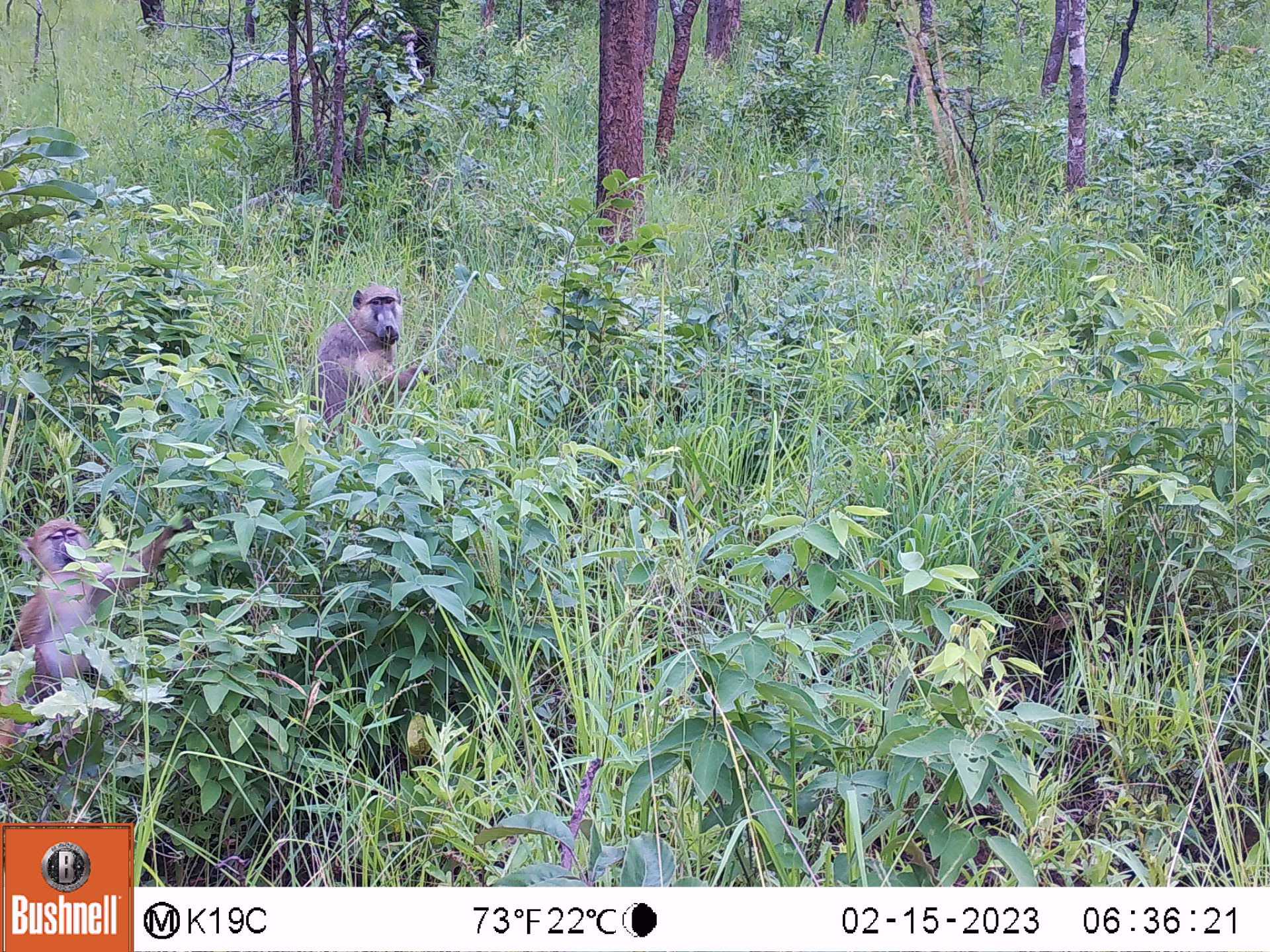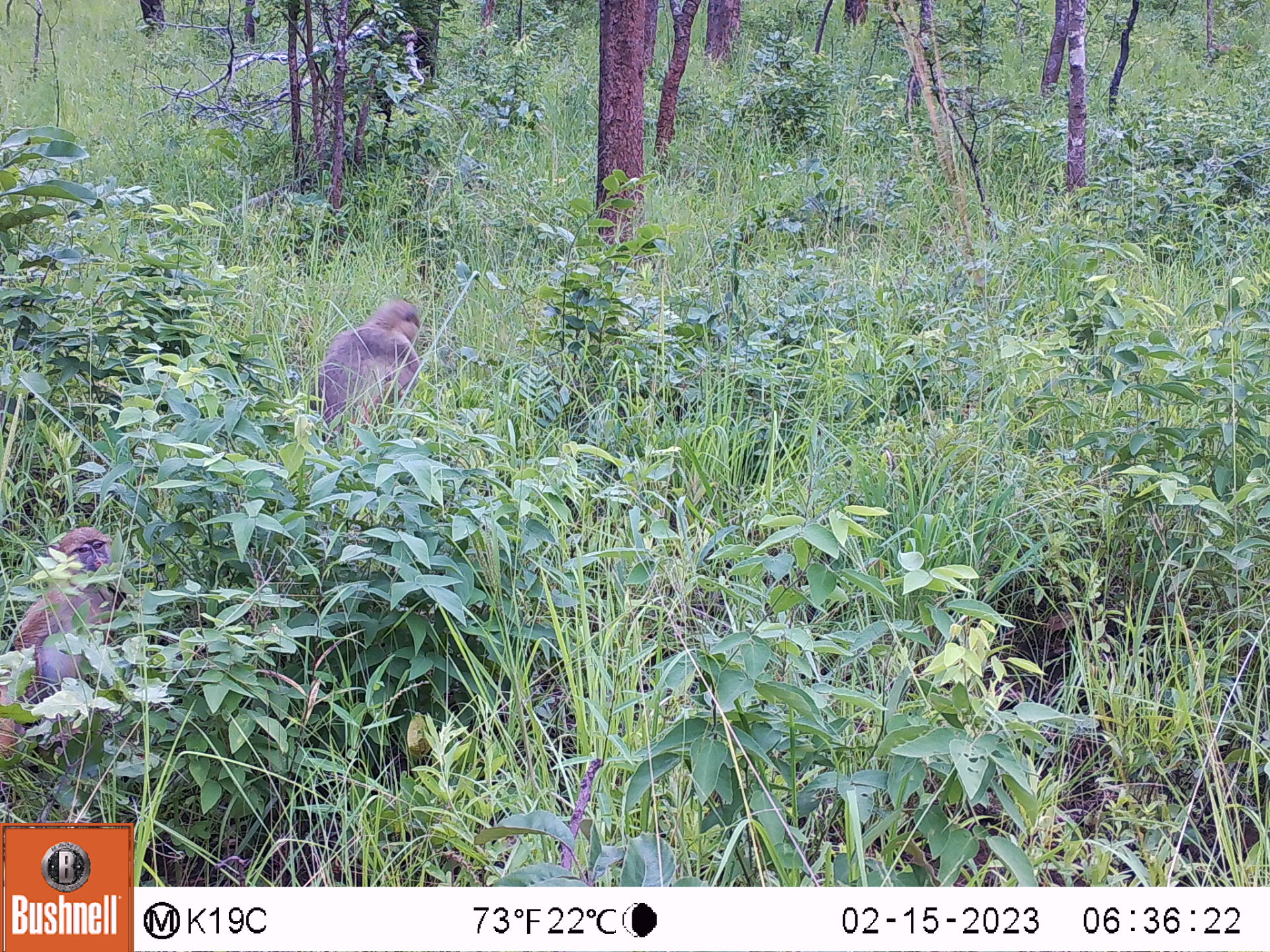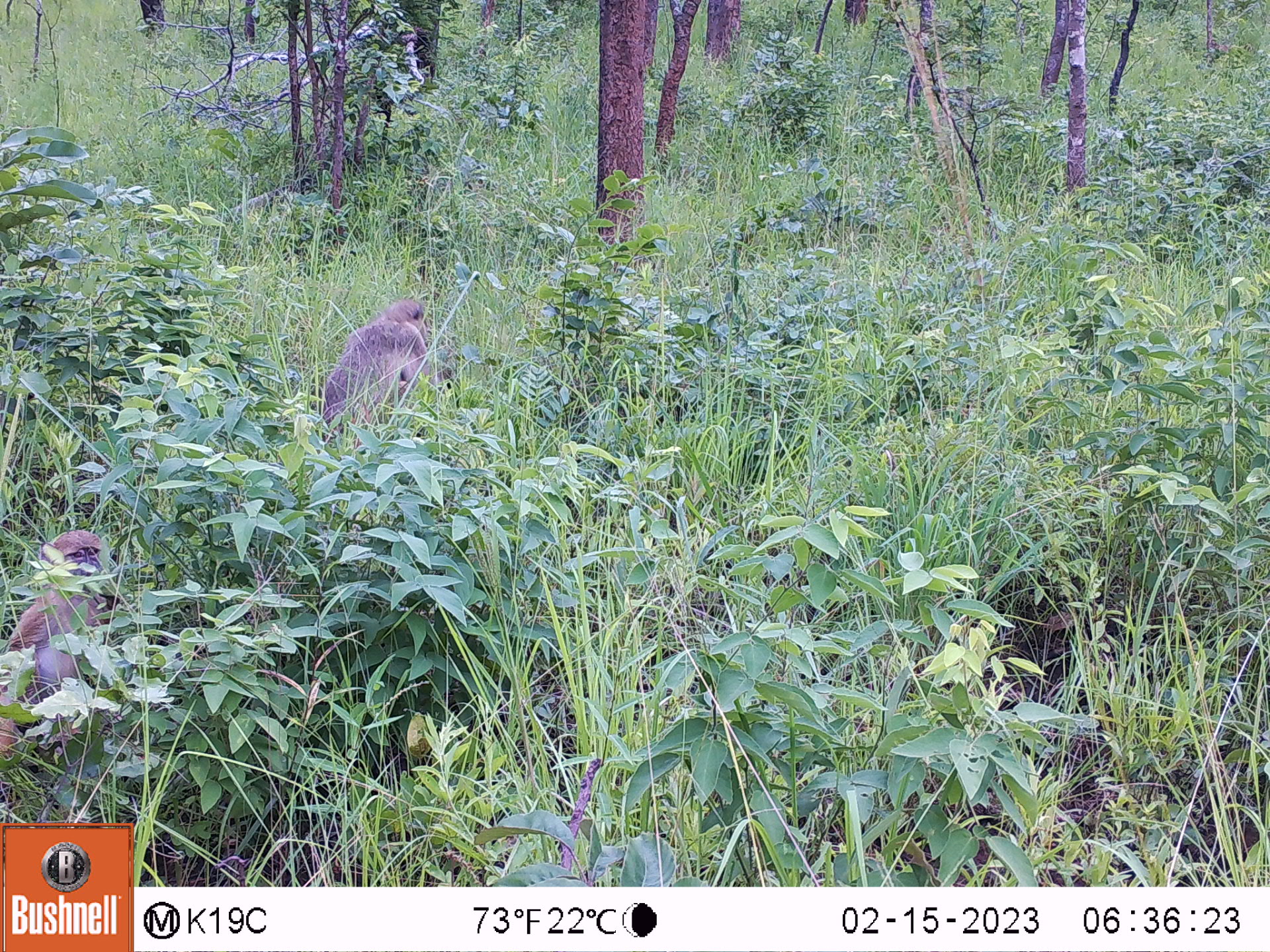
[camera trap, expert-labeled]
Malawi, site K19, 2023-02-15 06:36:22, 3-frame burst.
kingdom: Animalia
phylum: Chordata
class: Mammalia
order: Primates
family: Cercopithecidae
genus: Papio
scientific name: Papio cynocephalus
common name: yellow baboon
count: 2